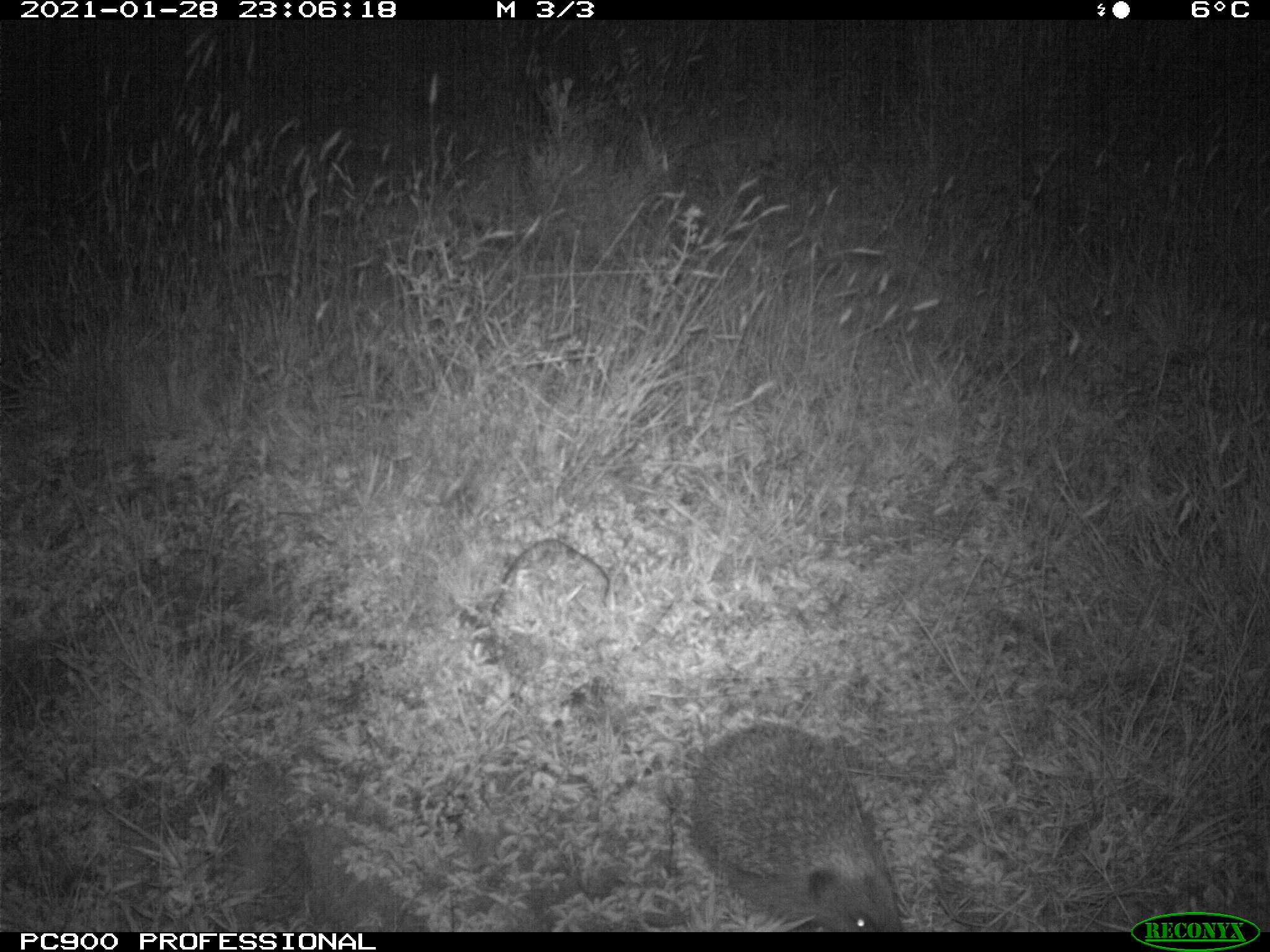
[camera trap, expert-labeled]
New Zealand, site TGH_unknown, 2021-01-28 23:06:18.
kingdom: Animalia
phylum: Chordata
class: Mammalia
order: Eulipotyphla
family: Erinaceidae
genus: Erinaceus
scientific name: Erinaceus europaeus europaeus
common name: european hedgehog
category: hedgehog